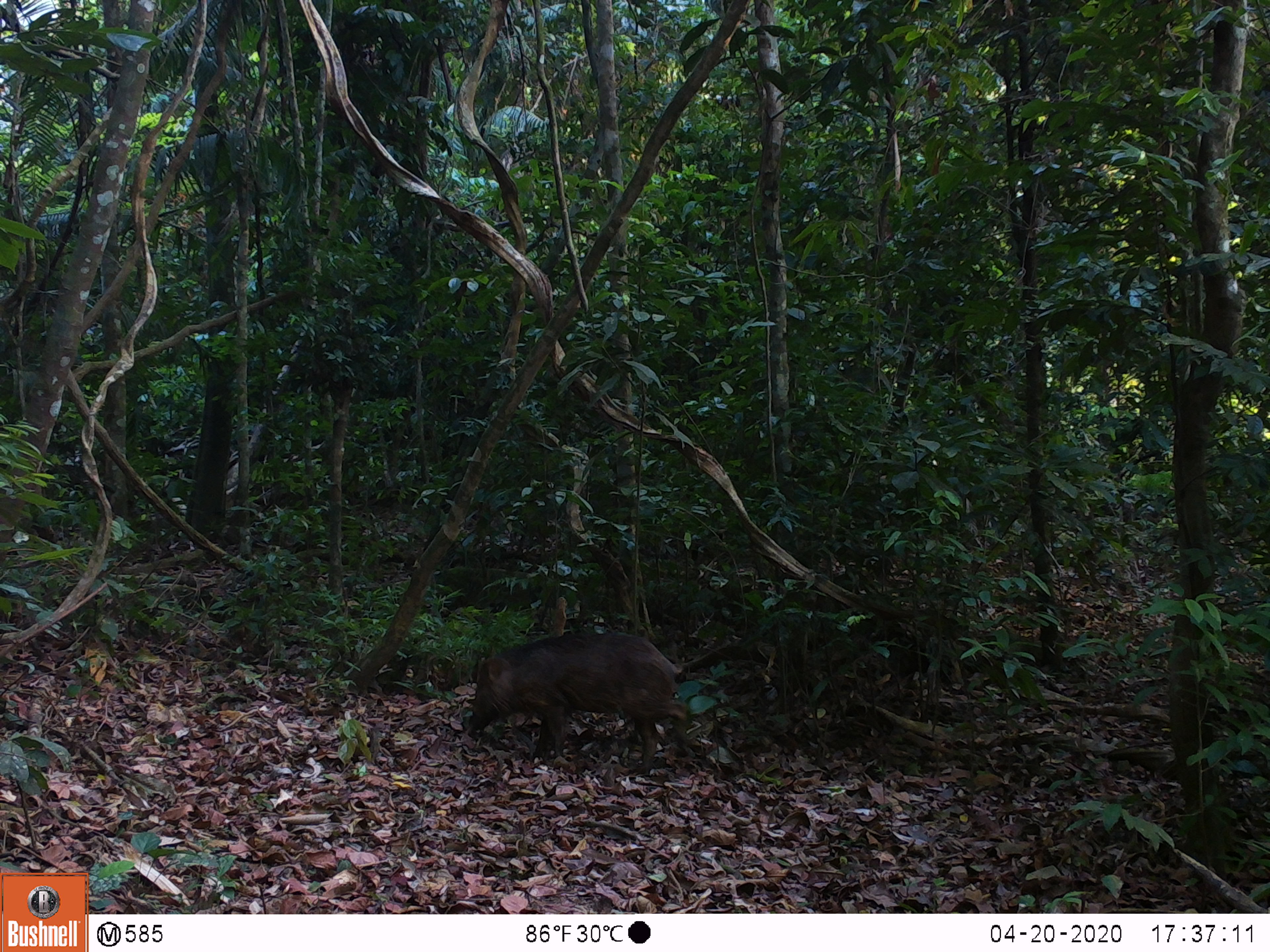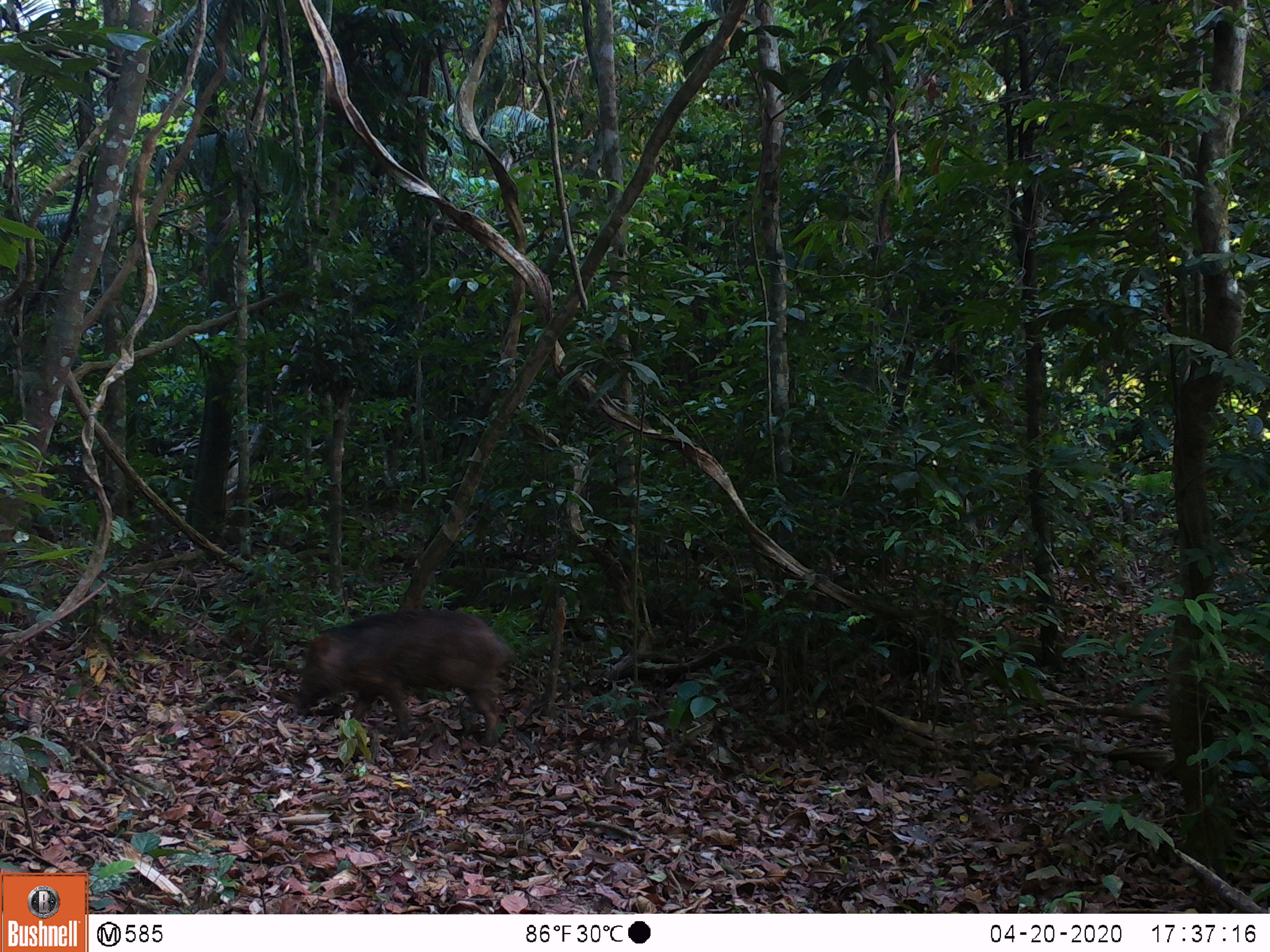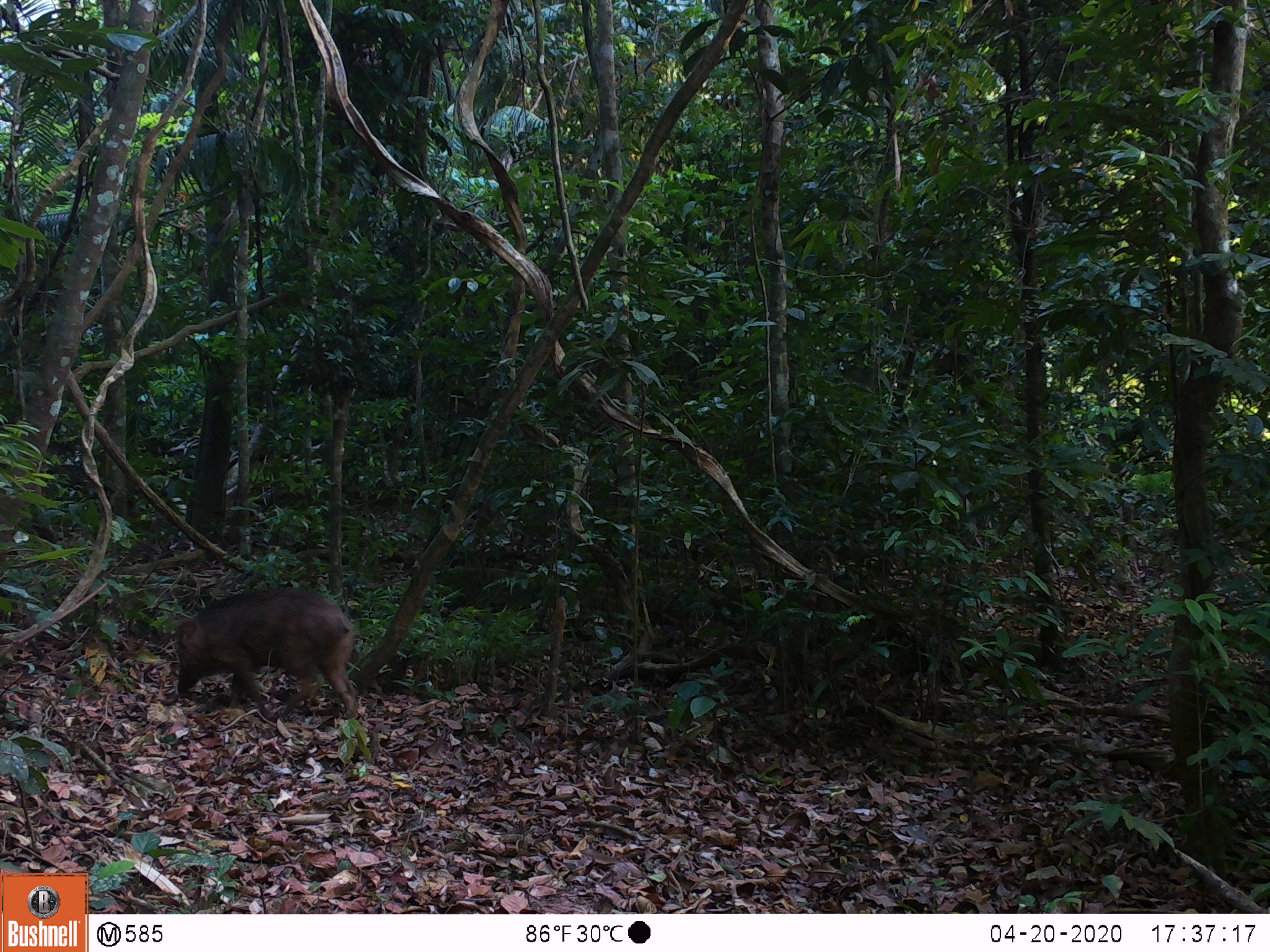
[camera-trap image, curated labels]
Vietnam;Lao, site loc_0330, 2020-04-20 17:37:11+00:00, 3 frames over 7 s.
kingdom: Animalia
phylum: Chordata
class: Mammalia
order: Artiodactyla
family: Suidae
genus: Sus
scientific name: Sus scrofa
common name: eurasian wild pig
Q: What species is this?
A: Eurasian wild pig (Sus scrofa).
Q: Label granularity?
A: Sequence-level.